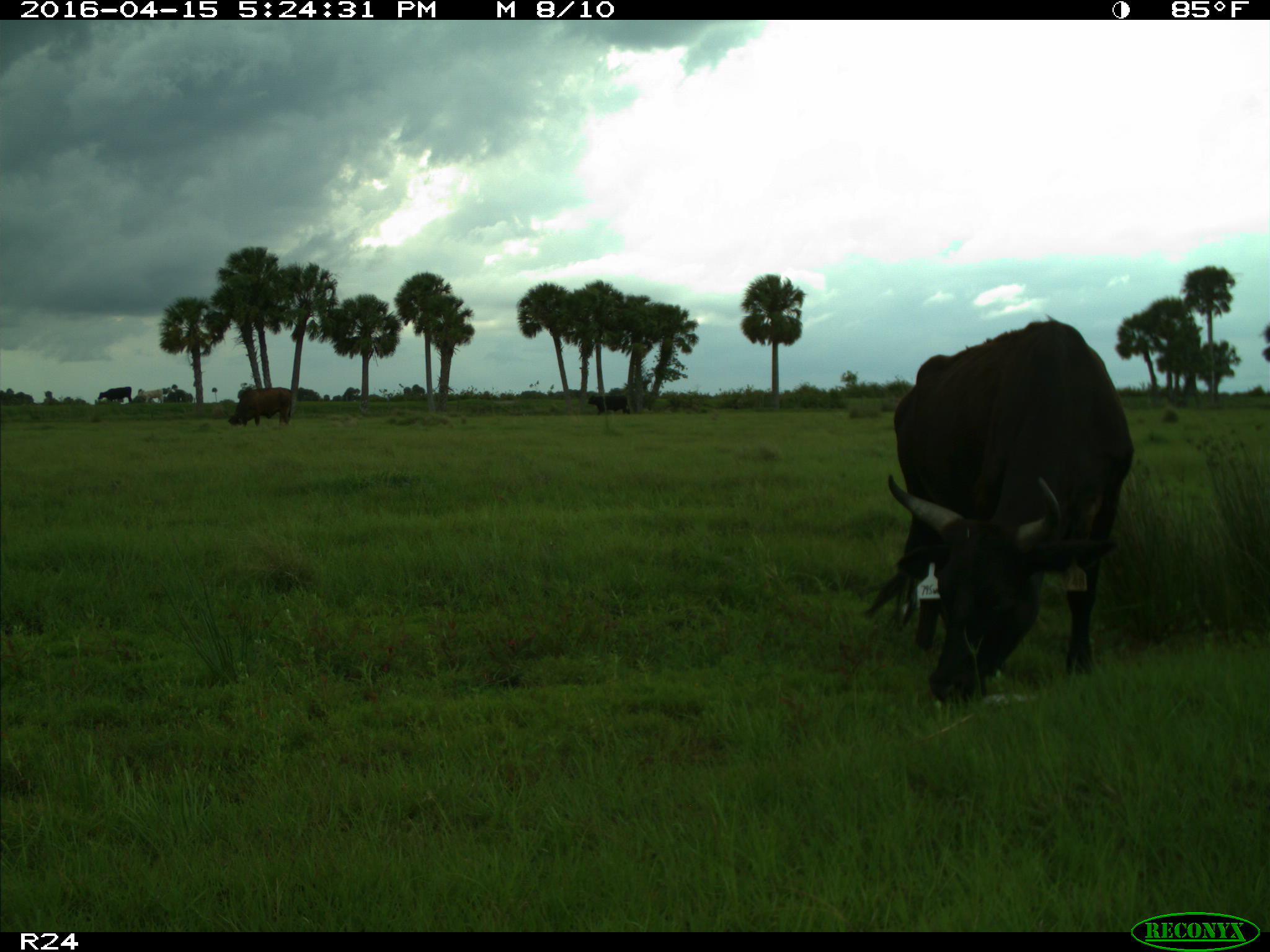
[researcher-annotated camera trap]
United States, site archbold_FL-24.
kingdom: Animalia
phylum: Chordata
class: Mammalia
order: Artiodactyla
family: Bovidae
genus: Bos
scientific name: Bos taurus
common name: domestic cow